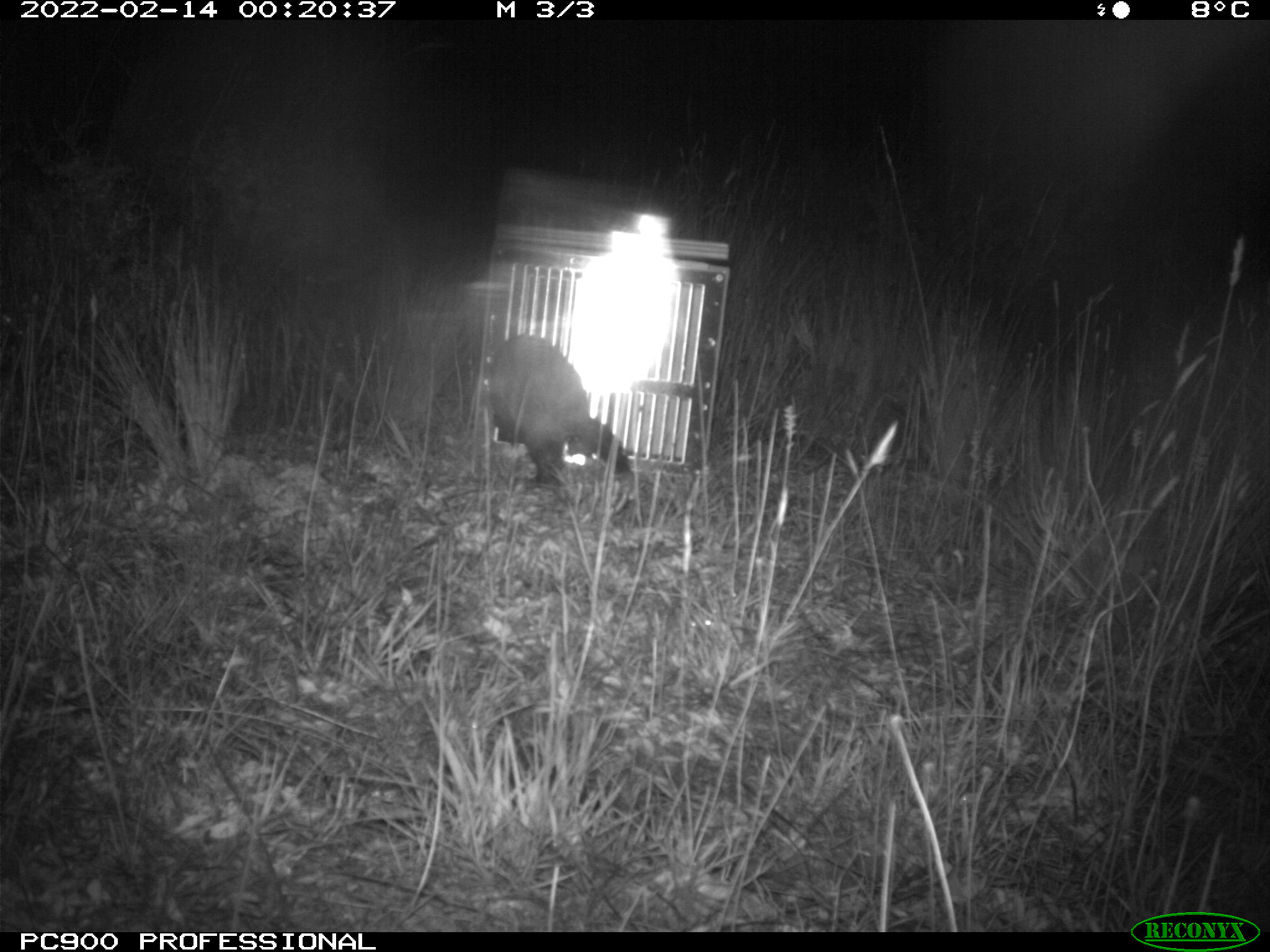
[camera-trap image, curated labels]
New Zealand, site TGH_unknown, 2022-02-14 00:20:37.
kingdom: Animalia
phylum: Chordata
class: Mammalia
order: Carnivora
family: Mustelidae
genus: Mustela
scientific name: Mustela furo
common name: ferret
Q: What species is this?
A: Ferret (Mustela furo).